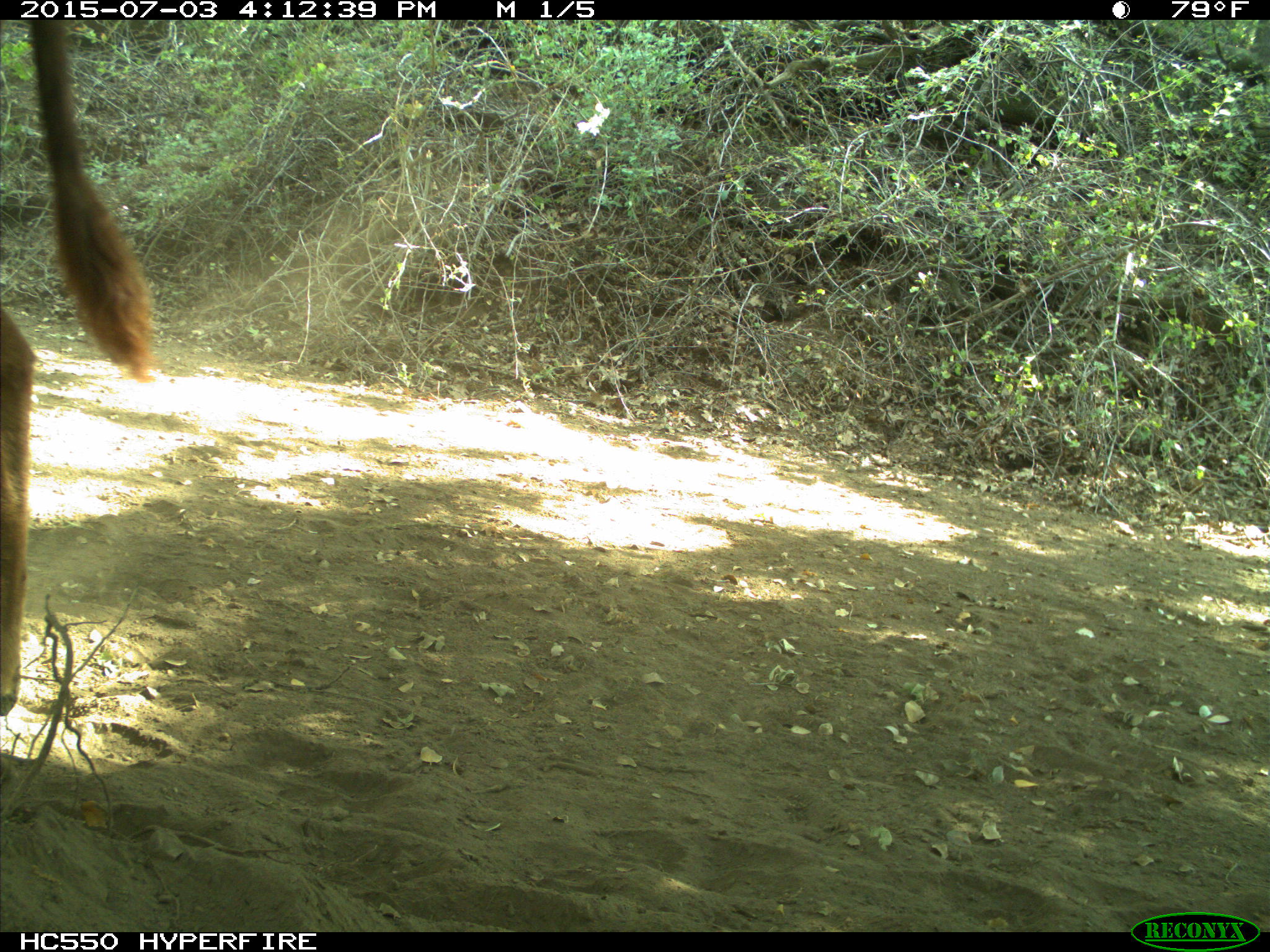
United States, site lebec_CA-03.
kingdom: Animalia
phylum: Chordata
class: Mammalia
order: Artiodactyla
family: Bovidae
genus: Bos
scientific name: Bos taurus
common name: domestic cow